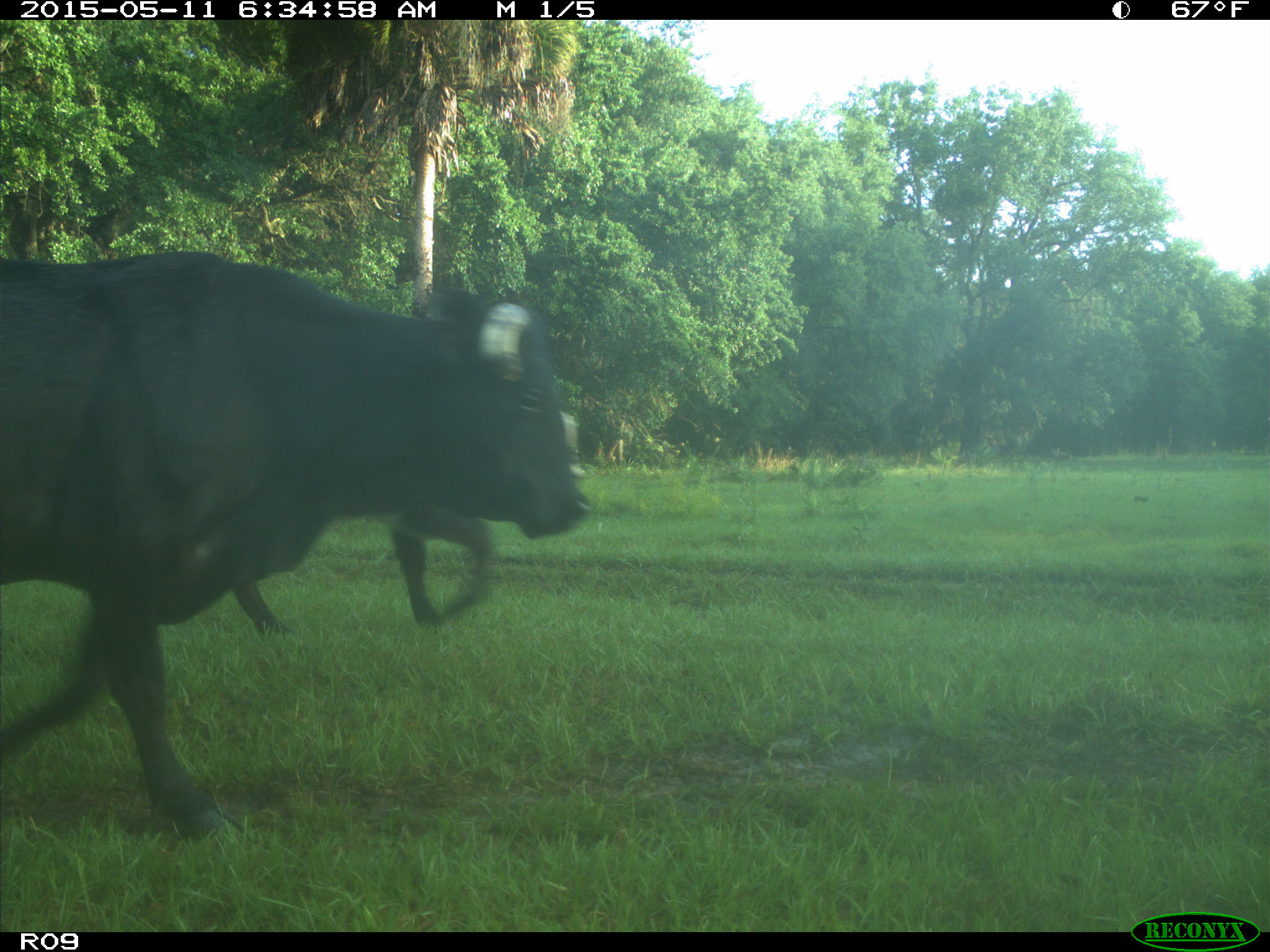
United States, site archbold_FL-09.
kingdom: Animalia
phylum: Chordata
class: Mammalia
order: Artiodactyla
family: Bovidae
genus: Bos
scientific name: Bos taurus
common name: domestic cow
Bos taurus (domestic cow).